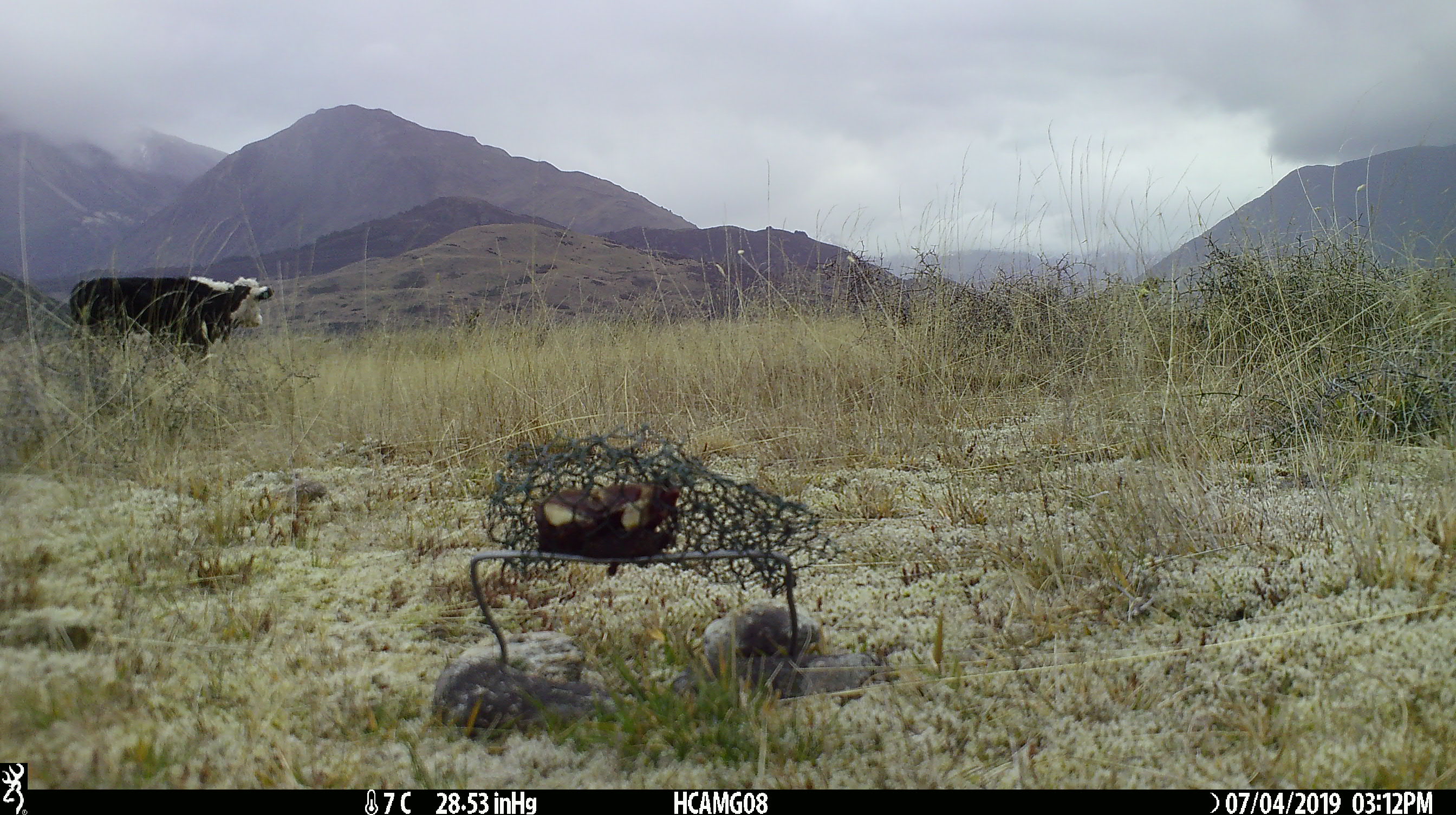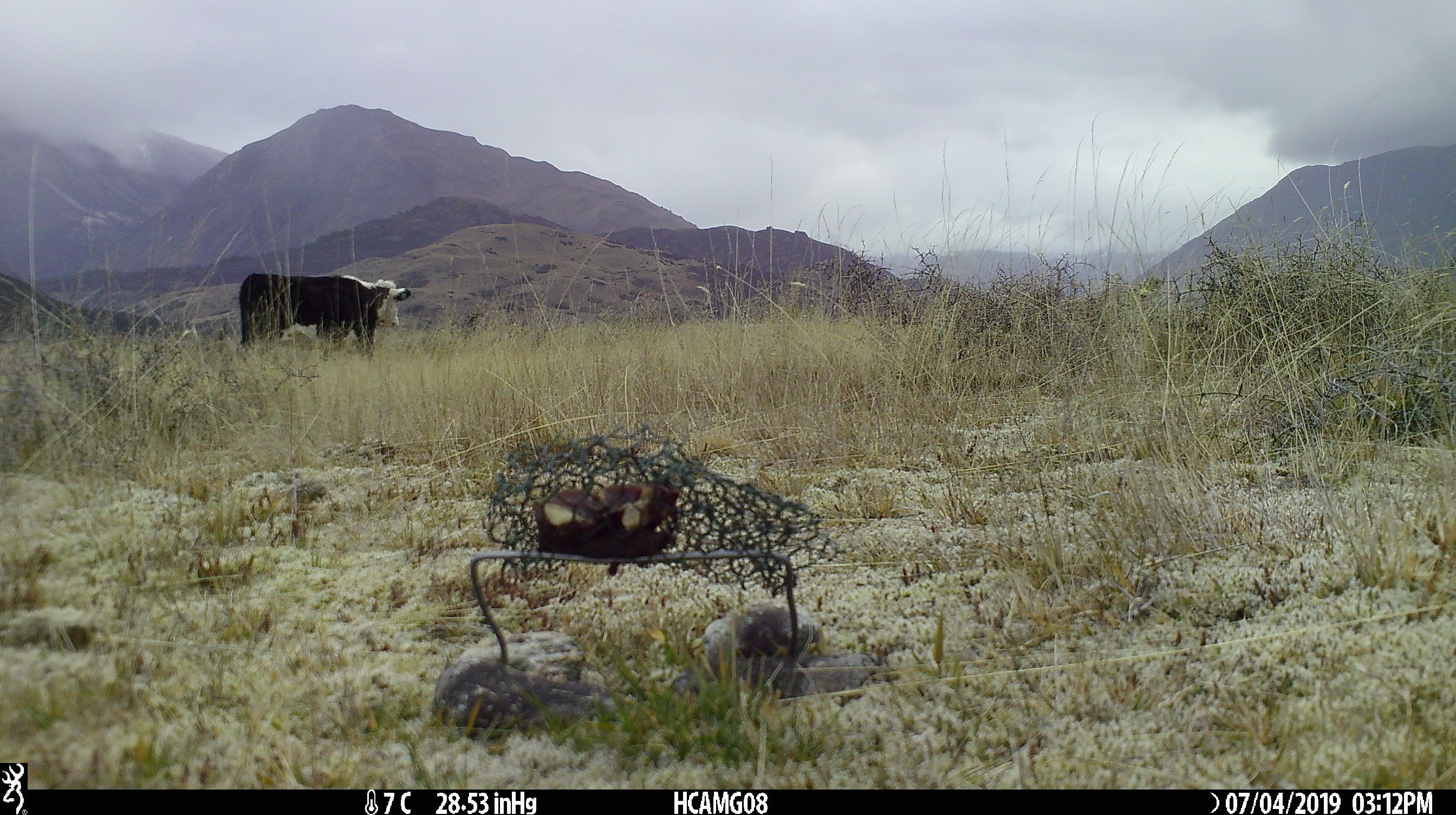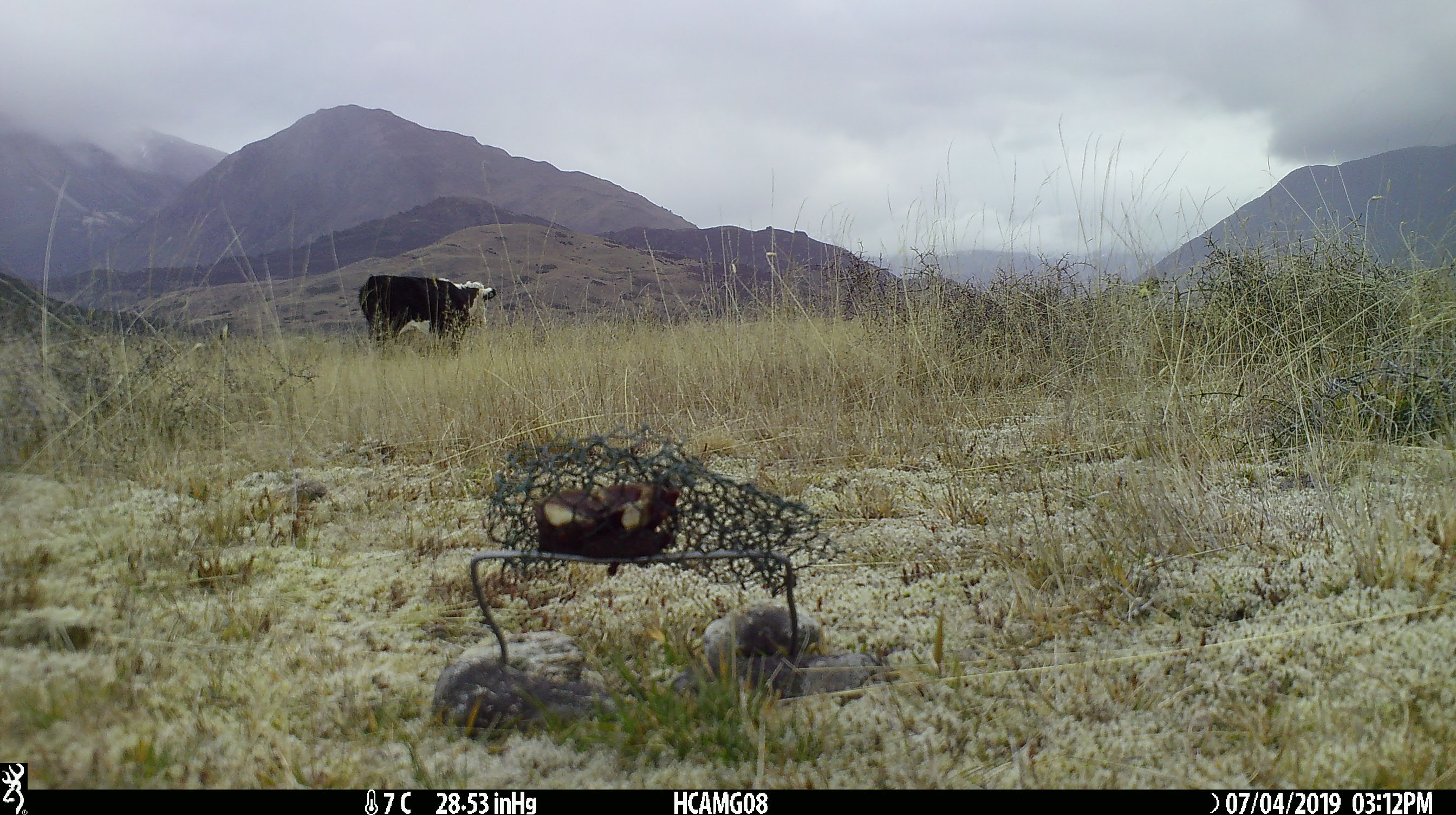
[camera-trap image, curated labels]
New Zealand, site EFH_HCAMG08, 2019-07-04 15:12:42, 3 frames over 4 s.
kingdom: Animalia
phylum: Chordata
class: Mammalia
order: Artiodactyla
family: Bovidae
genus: Bos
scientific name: Bos taurus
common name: domestic cow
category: cow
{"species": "cow (domestic cow) (Bos taurus)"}